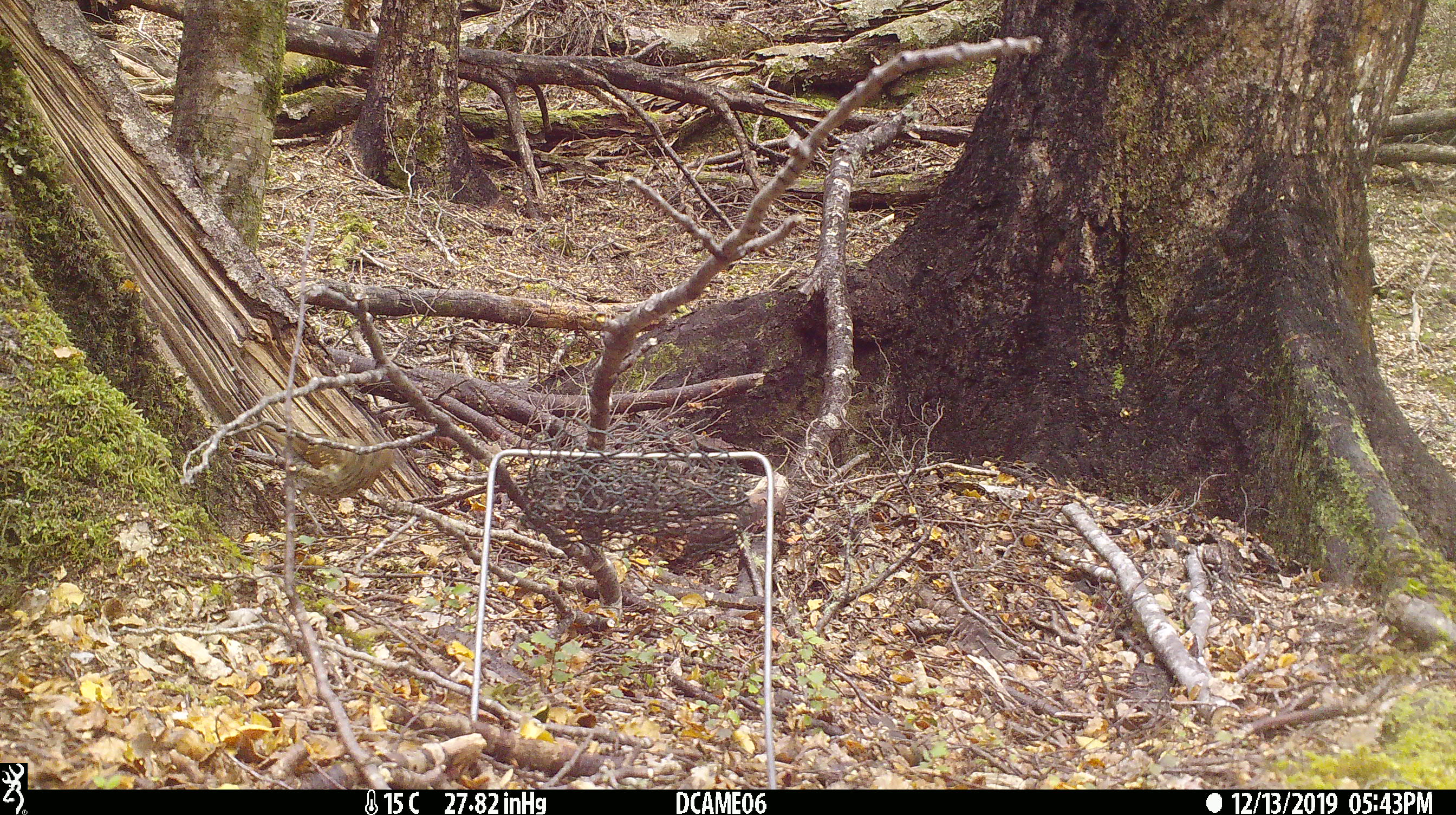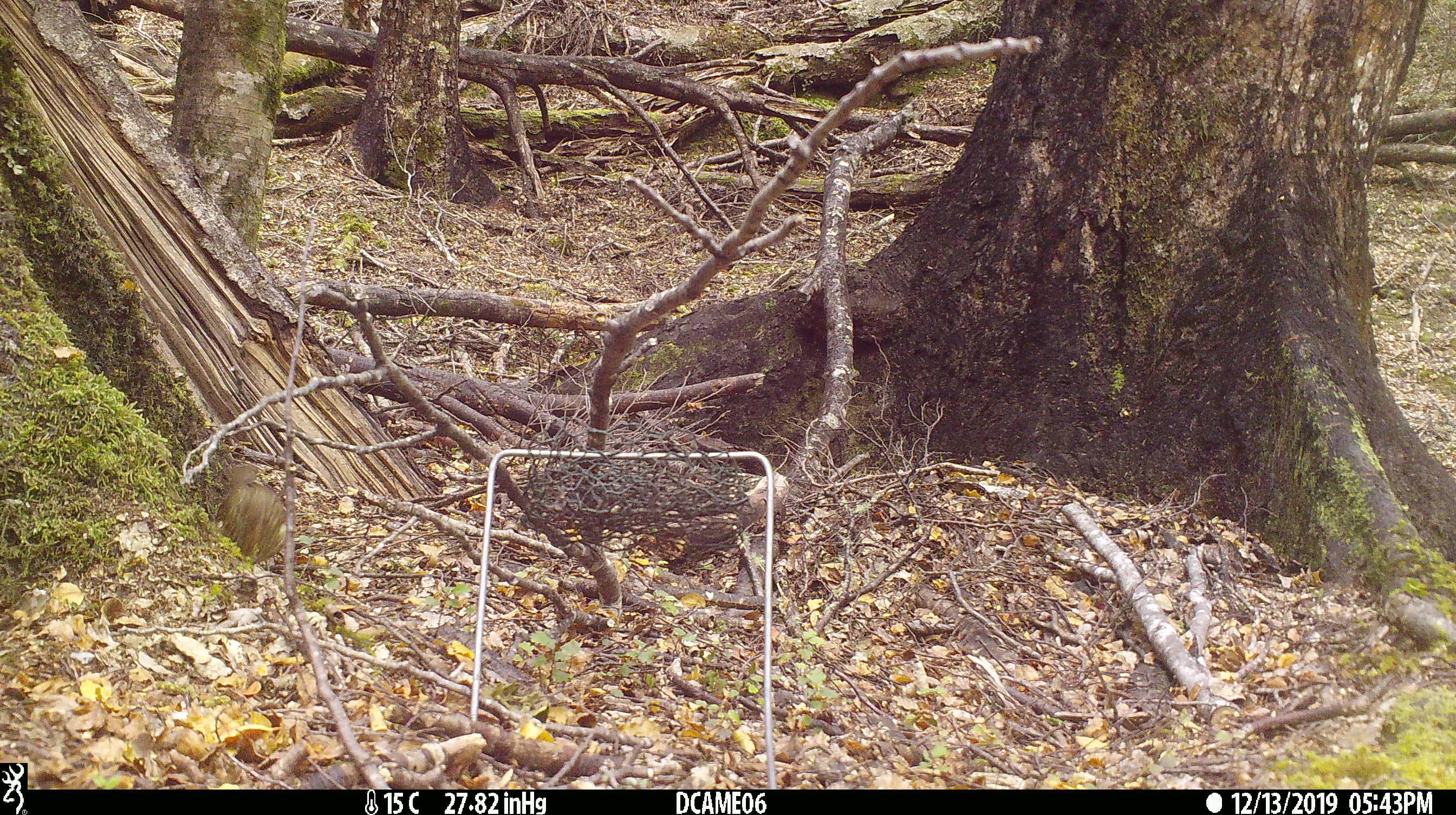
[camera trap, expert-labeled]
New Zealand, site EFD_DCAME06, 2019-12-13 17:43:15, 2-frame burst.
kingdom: Animalia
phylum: Chordata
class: Aves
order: Passeriformes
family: Turdidae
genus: Turdus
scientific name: Turdus philomelos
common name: song thrush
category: thrush